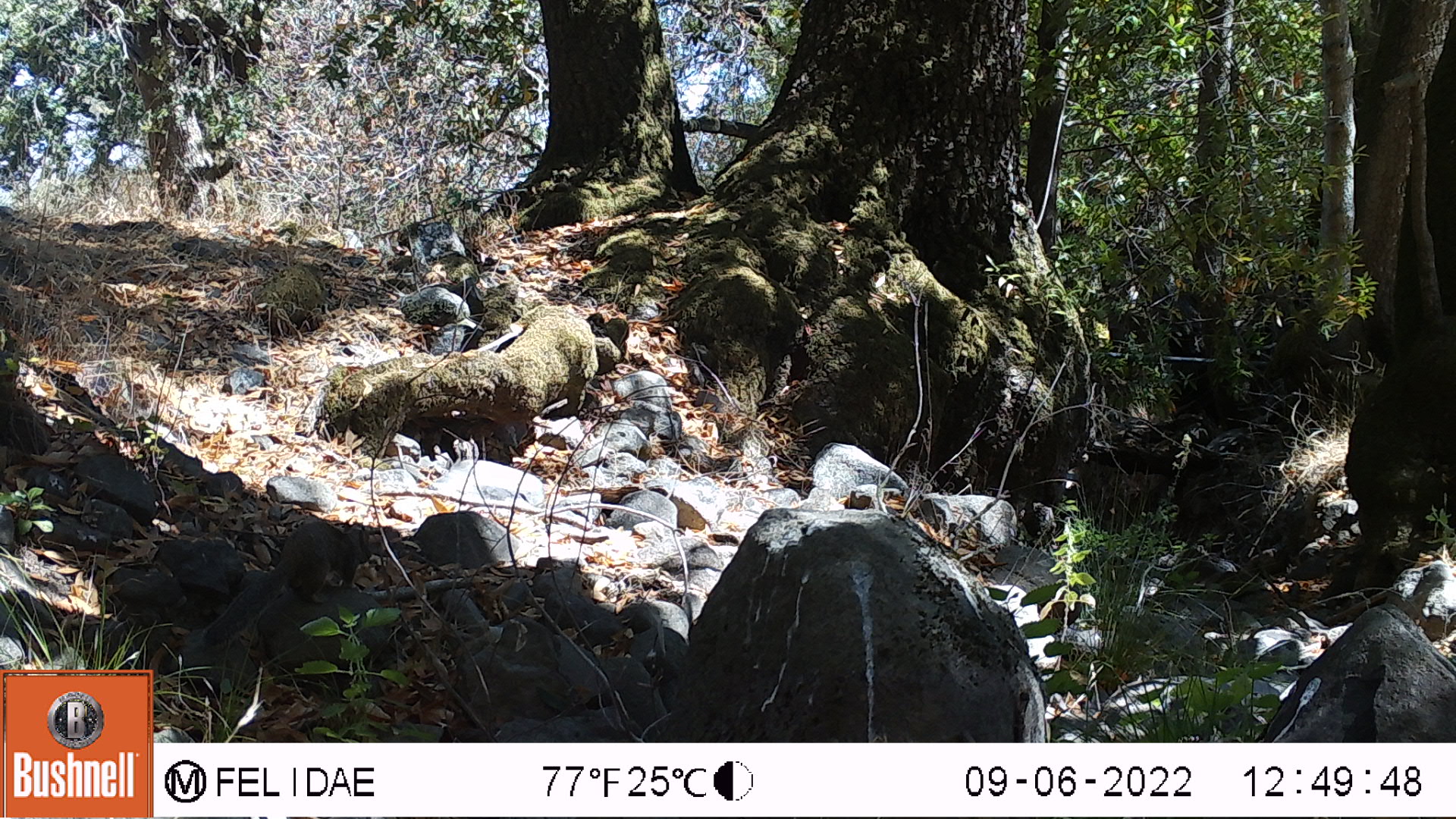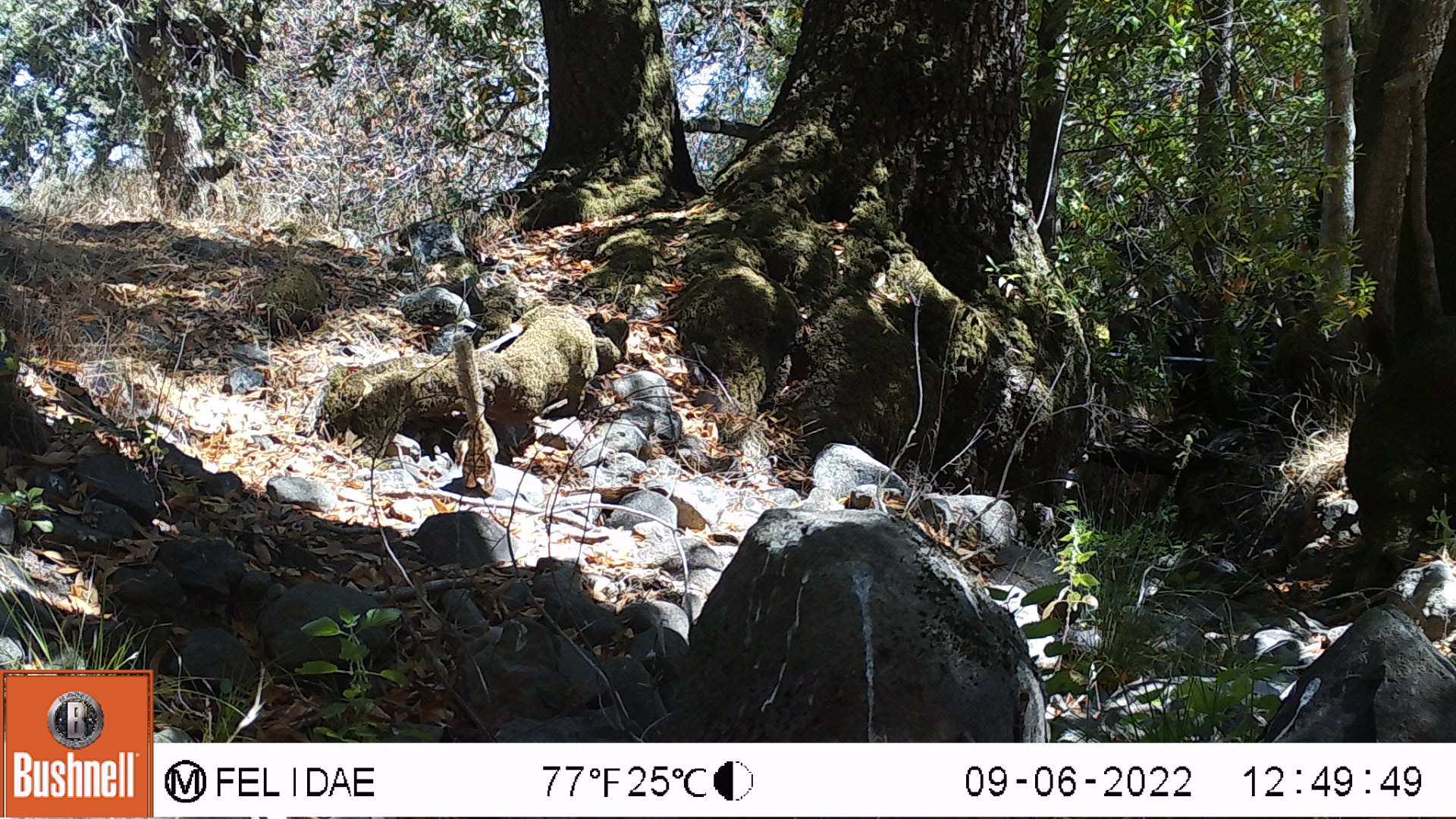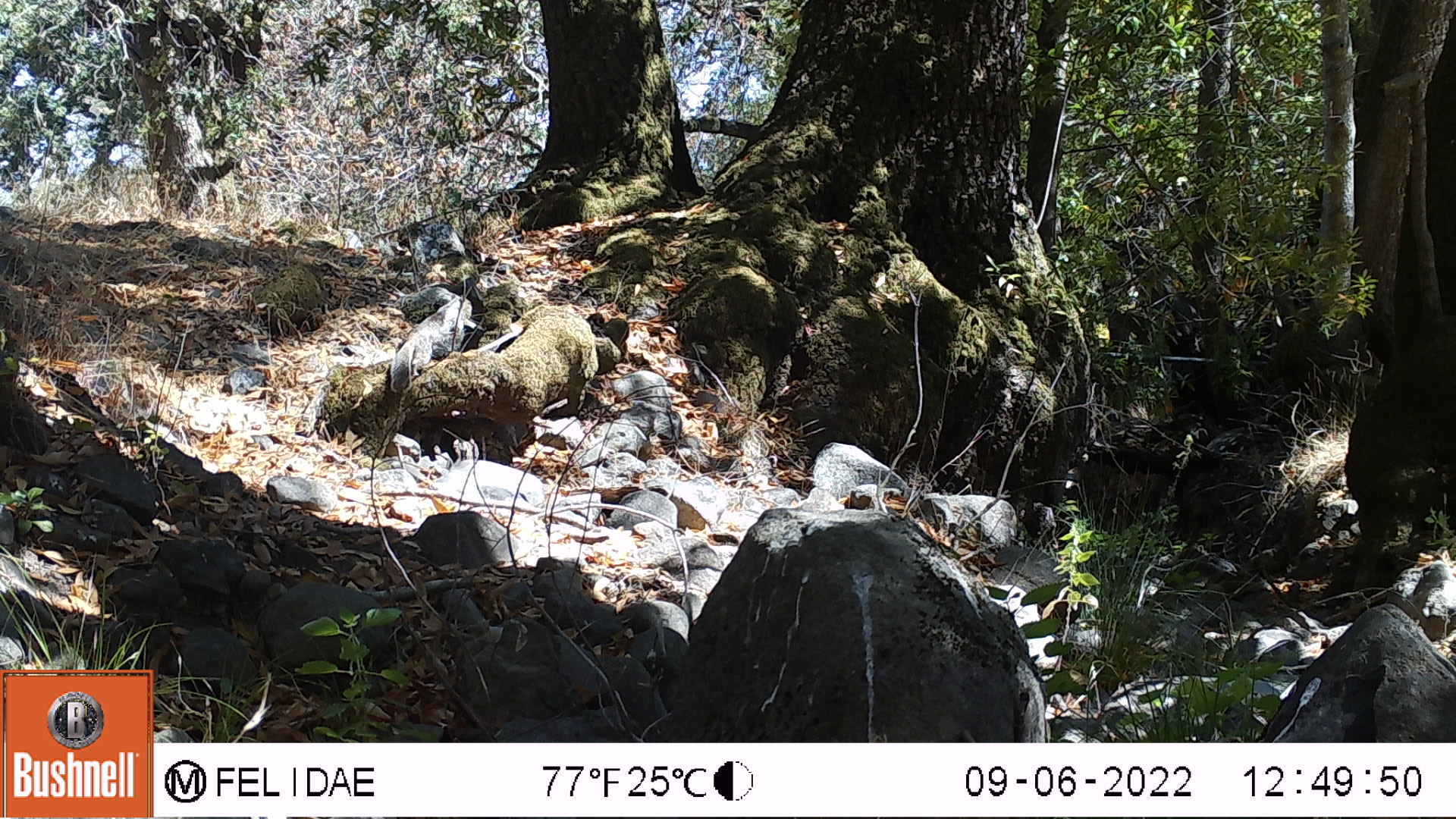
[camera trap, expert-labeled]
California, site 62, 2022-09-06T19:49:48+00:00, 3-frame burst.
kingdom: Animalia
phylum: Chordata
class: Mammalia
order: Rodentia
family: Sciuridae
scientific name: Sciuridae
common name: squirrel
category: unknown squirrel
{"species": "unknown squirrel (squirrel) (Sciuridae)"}